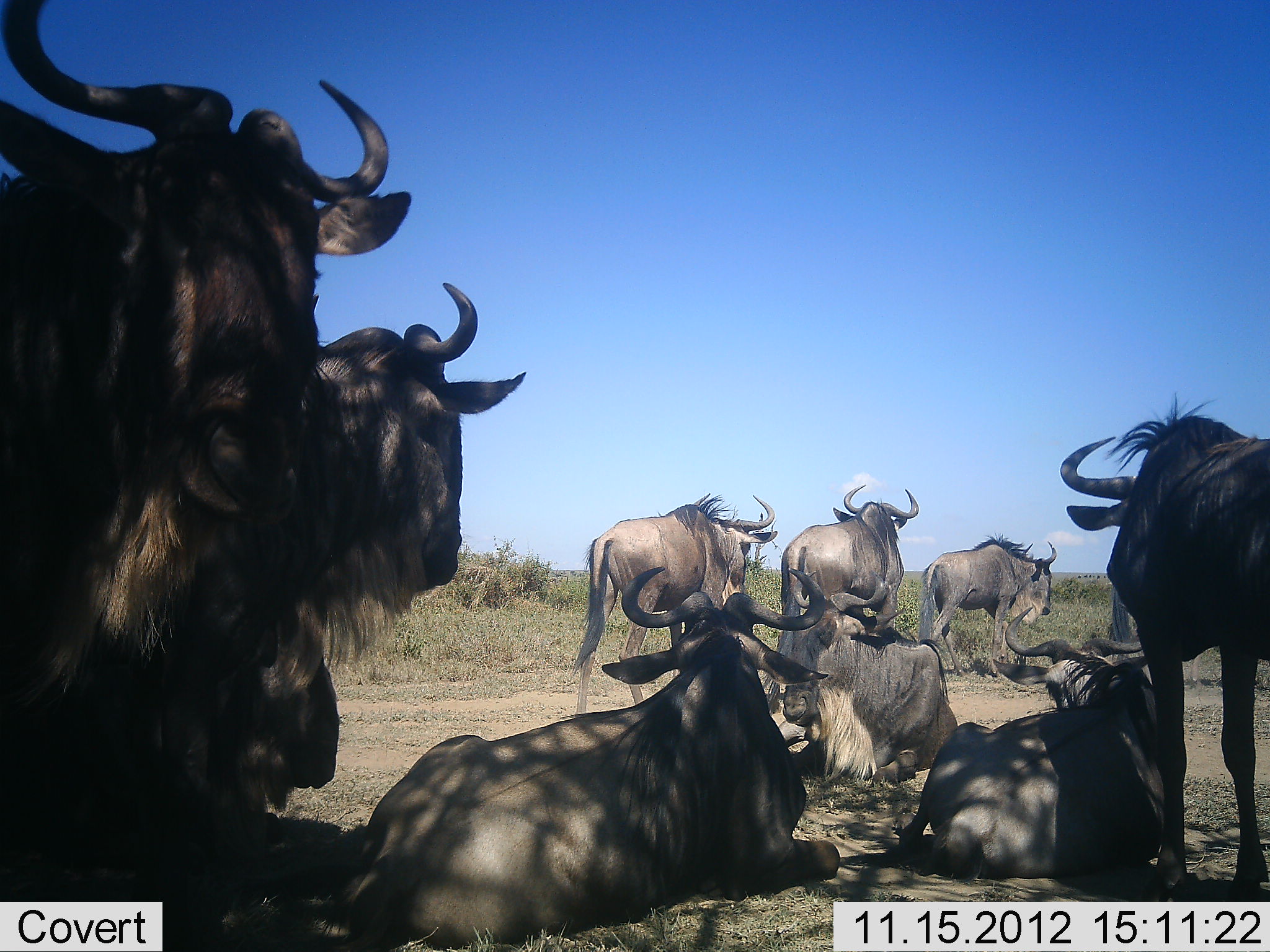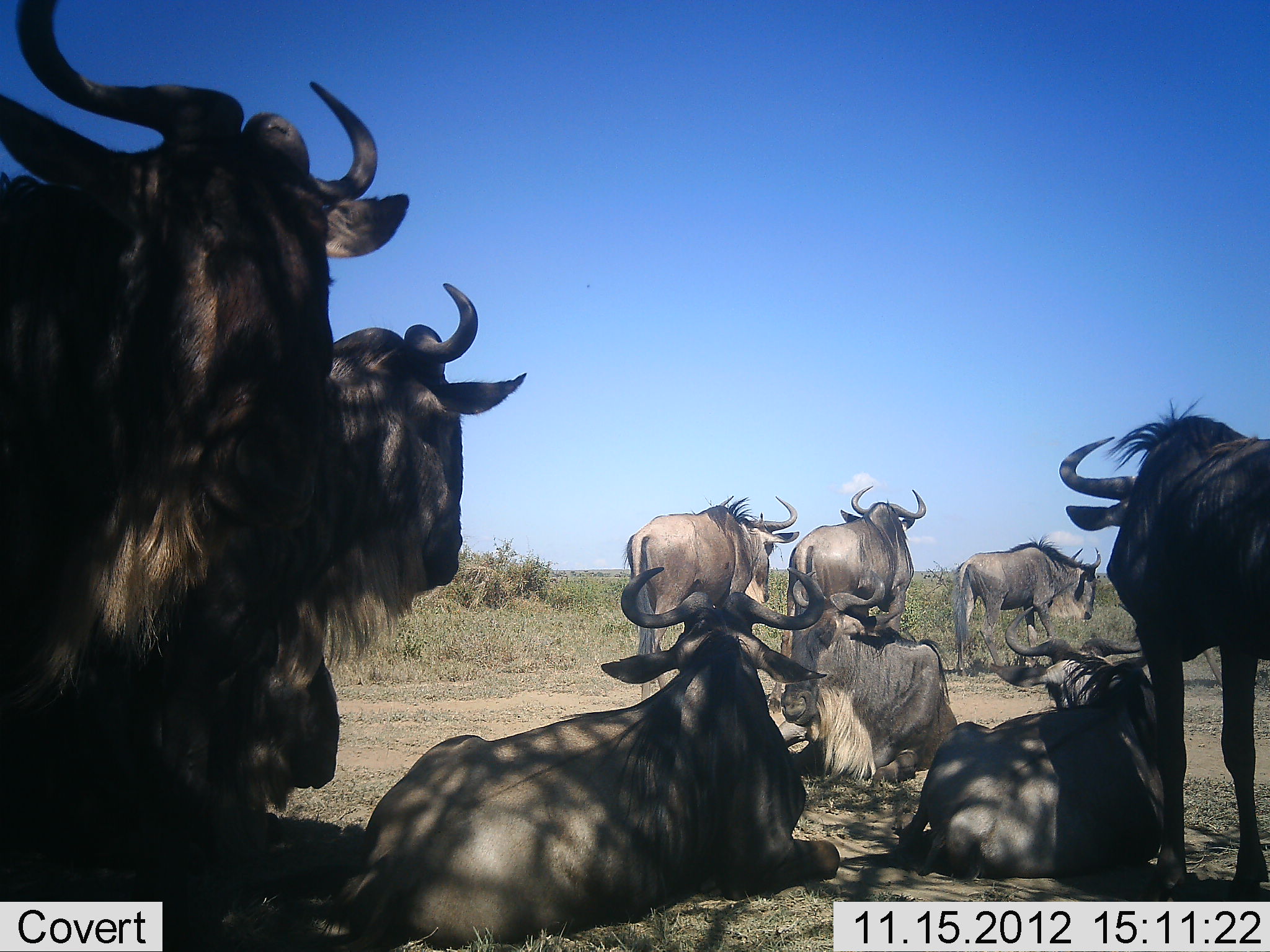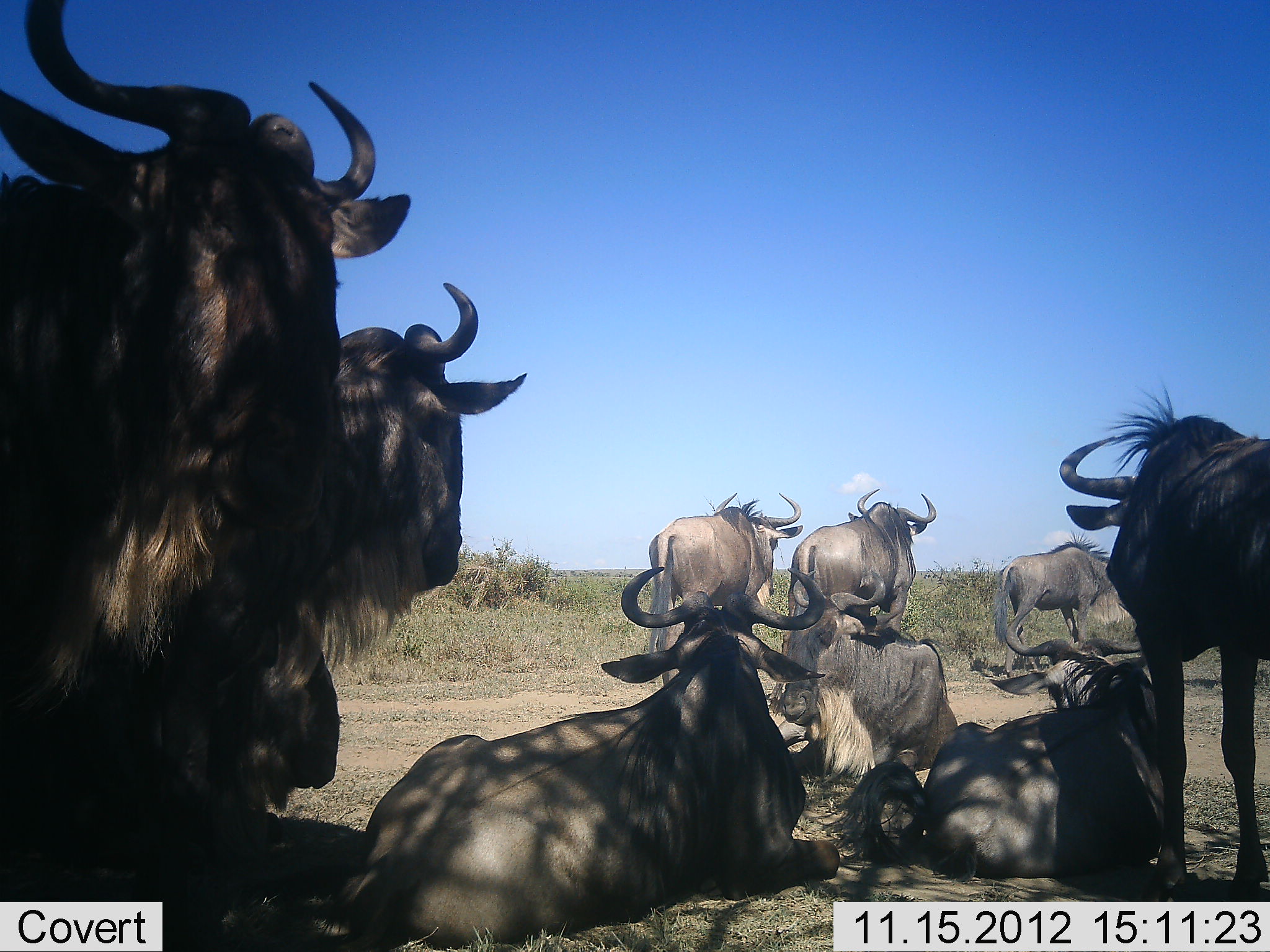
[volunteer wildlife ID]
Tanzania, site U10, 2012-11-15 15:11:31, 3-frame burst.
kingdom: Animalia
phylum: Chordata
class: Mammalia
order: Artiodactyla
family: Bovidae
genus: Connochaetes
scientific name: Connochaetes taurinus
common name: blue wildebeest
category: wildebeest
Wildebeest (blue wildebeest) (Connochaetes taurinus), count 10. Behavior (volunteer vote fractions): standing 80%, resting 100%, moving 70%, interacting 10%. Young present (vote fraction): 0%. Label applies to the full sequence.